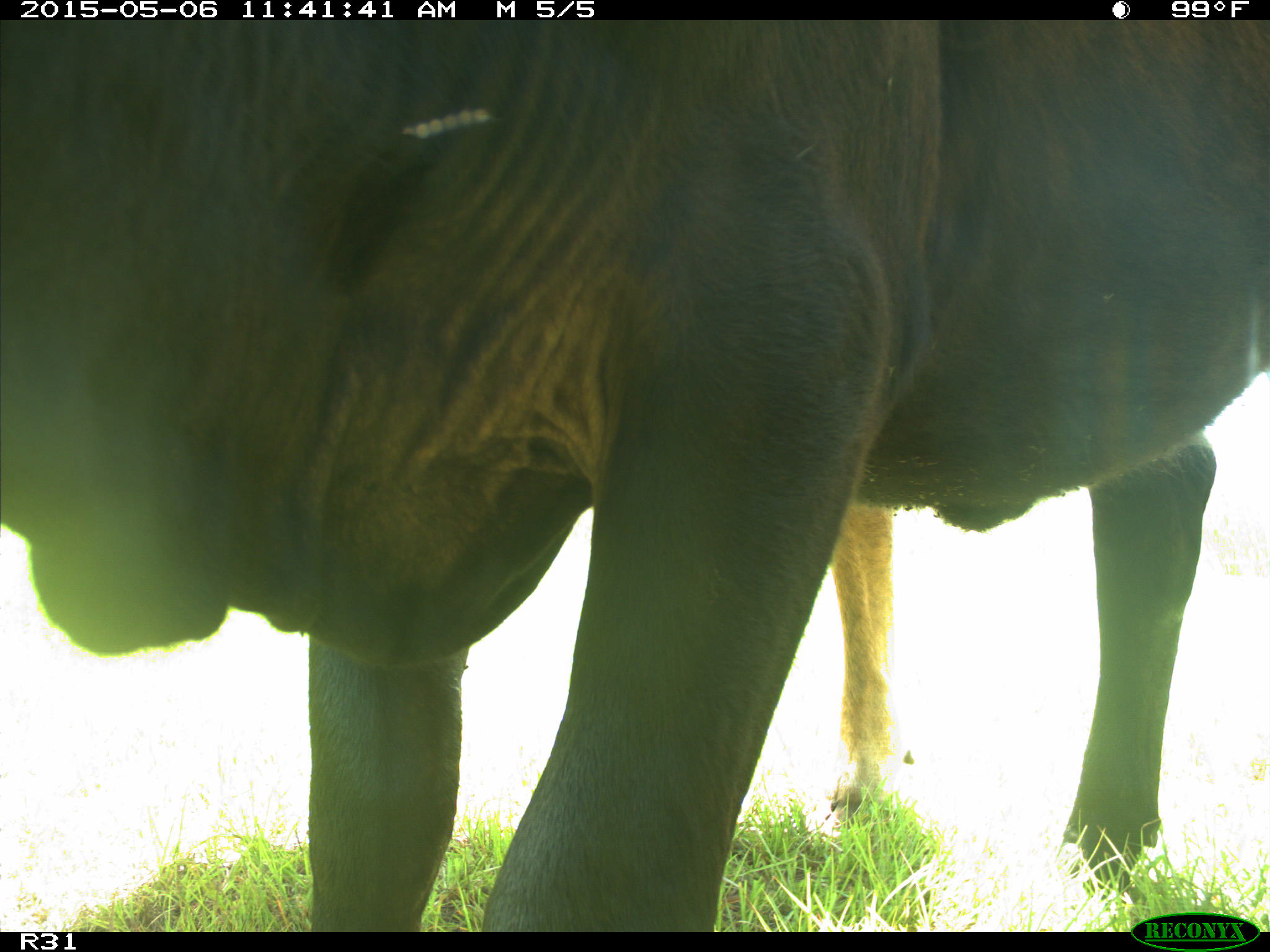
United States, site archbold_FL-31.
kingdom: Animalia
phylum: Chordata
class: Mammalia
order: Artiodactyla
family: Bovidae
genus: Bos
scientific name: Bos taurus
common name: domestic cow